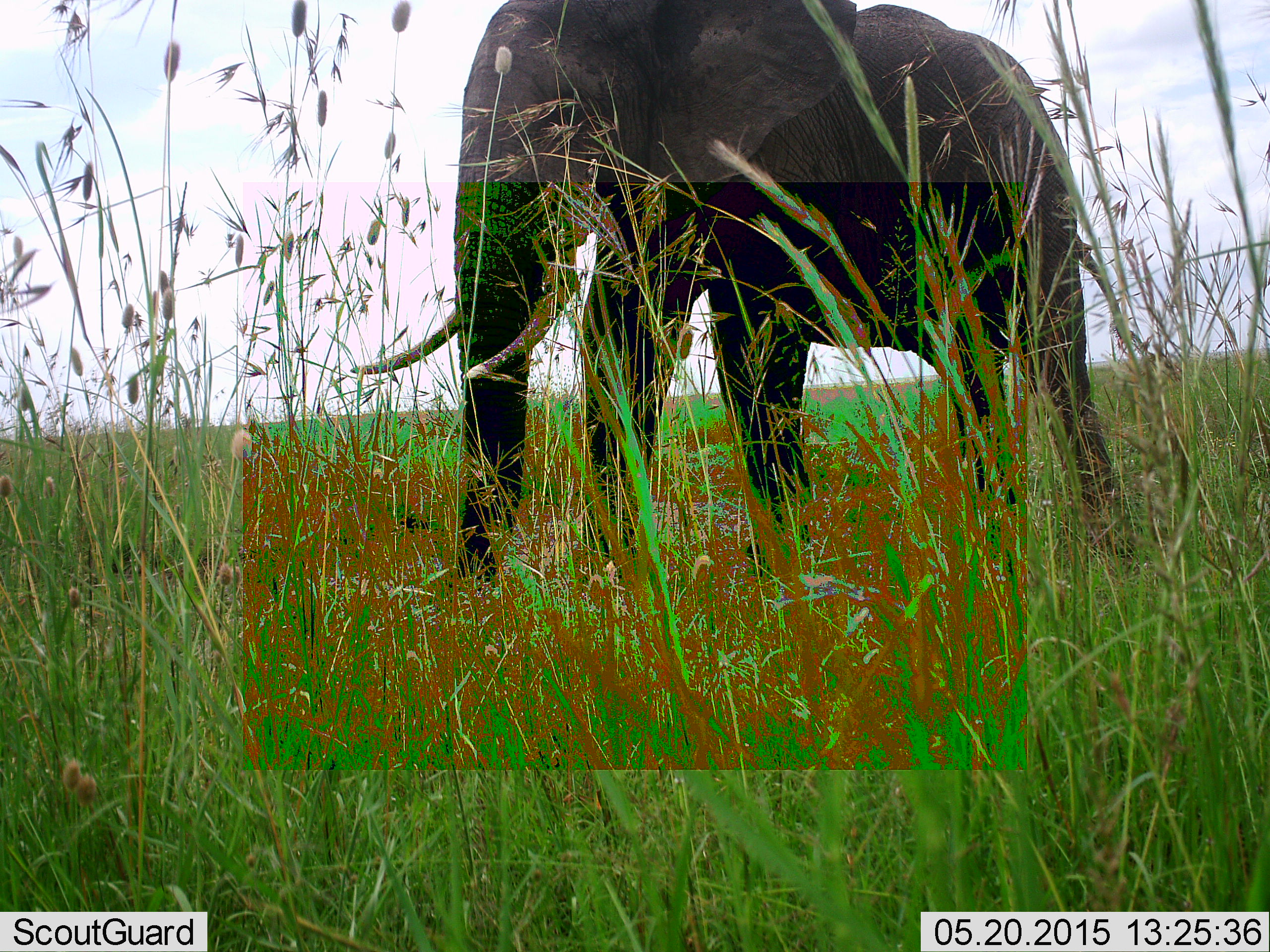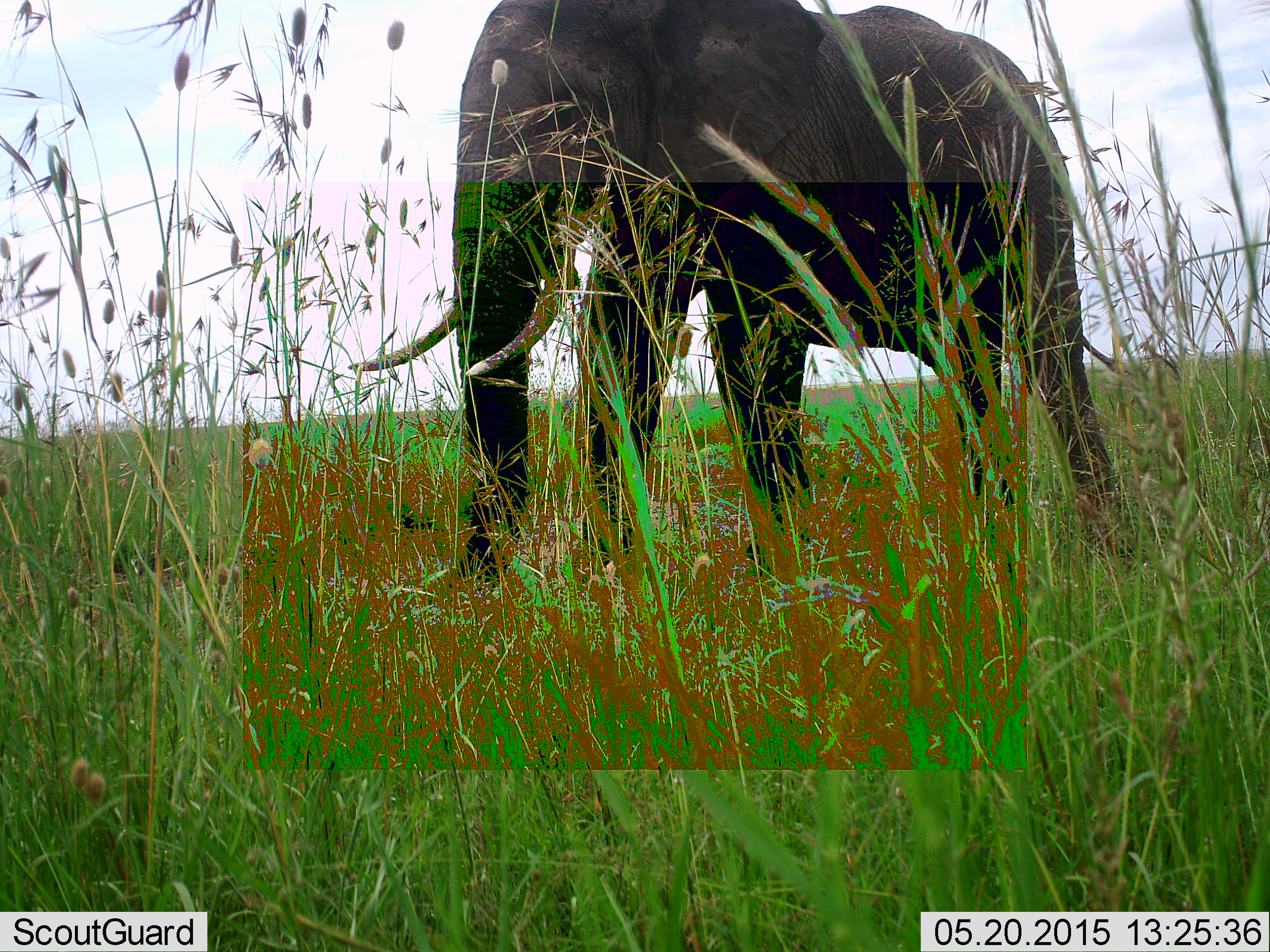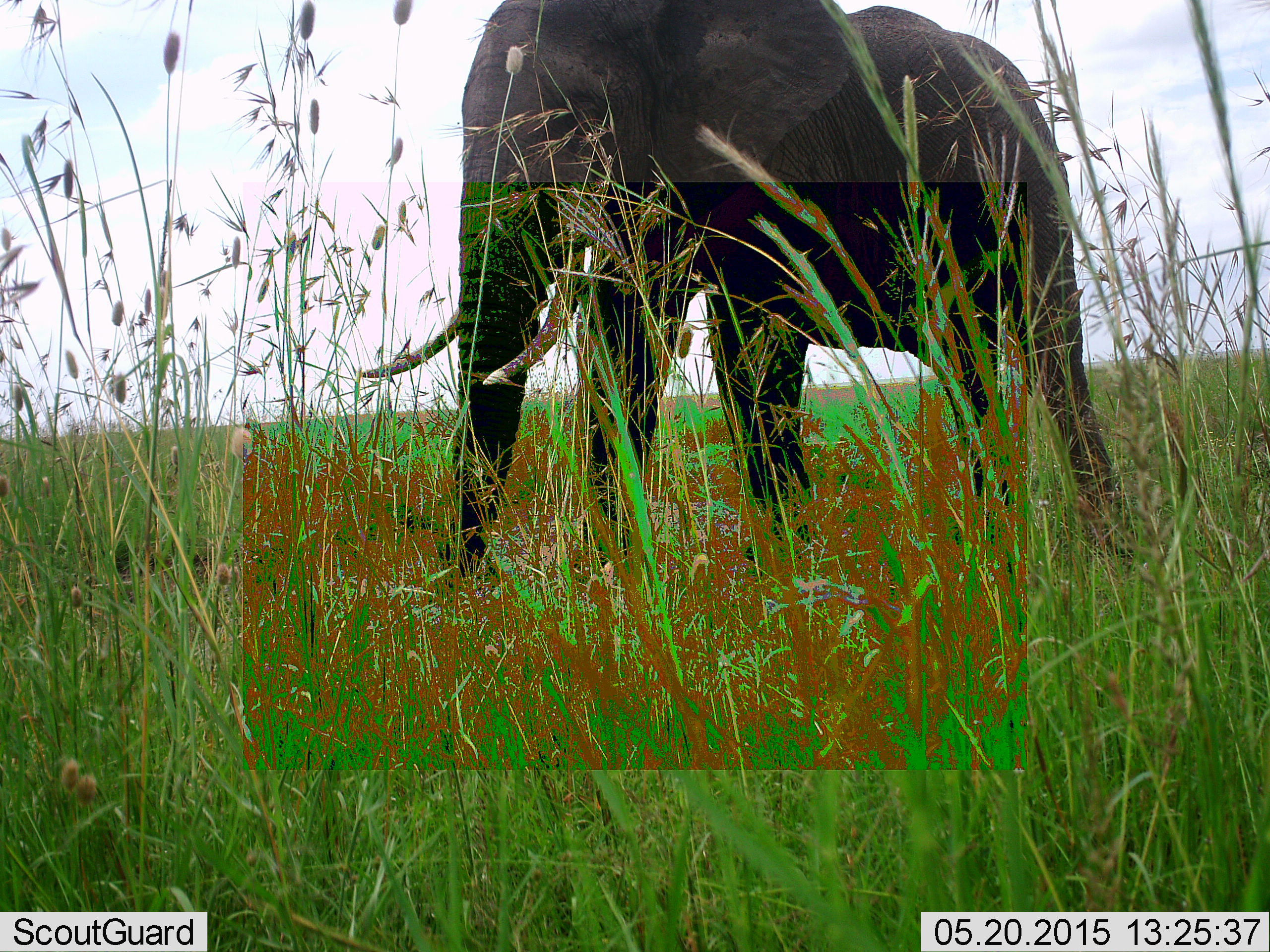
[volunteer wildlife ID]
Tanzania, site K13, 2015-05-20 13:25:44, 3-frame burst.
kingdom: Animalia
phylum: Chordata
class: Mammalia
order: Proboscidea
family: Elephantidae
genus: Loxodonta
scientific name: Loxodonta africana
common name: african bush elephant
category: elephant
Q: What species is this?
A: Elephant (african bush elephant) (Loxodonta africana).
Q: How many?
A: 1.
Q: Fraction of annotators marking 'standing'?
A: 70%.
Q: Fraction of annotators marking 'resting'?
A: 0%.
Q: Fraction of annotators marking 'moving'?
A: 20%.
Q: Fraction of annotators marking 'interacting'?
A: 0%.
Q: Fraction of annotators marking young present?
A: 0%.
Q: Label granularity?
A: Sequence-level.